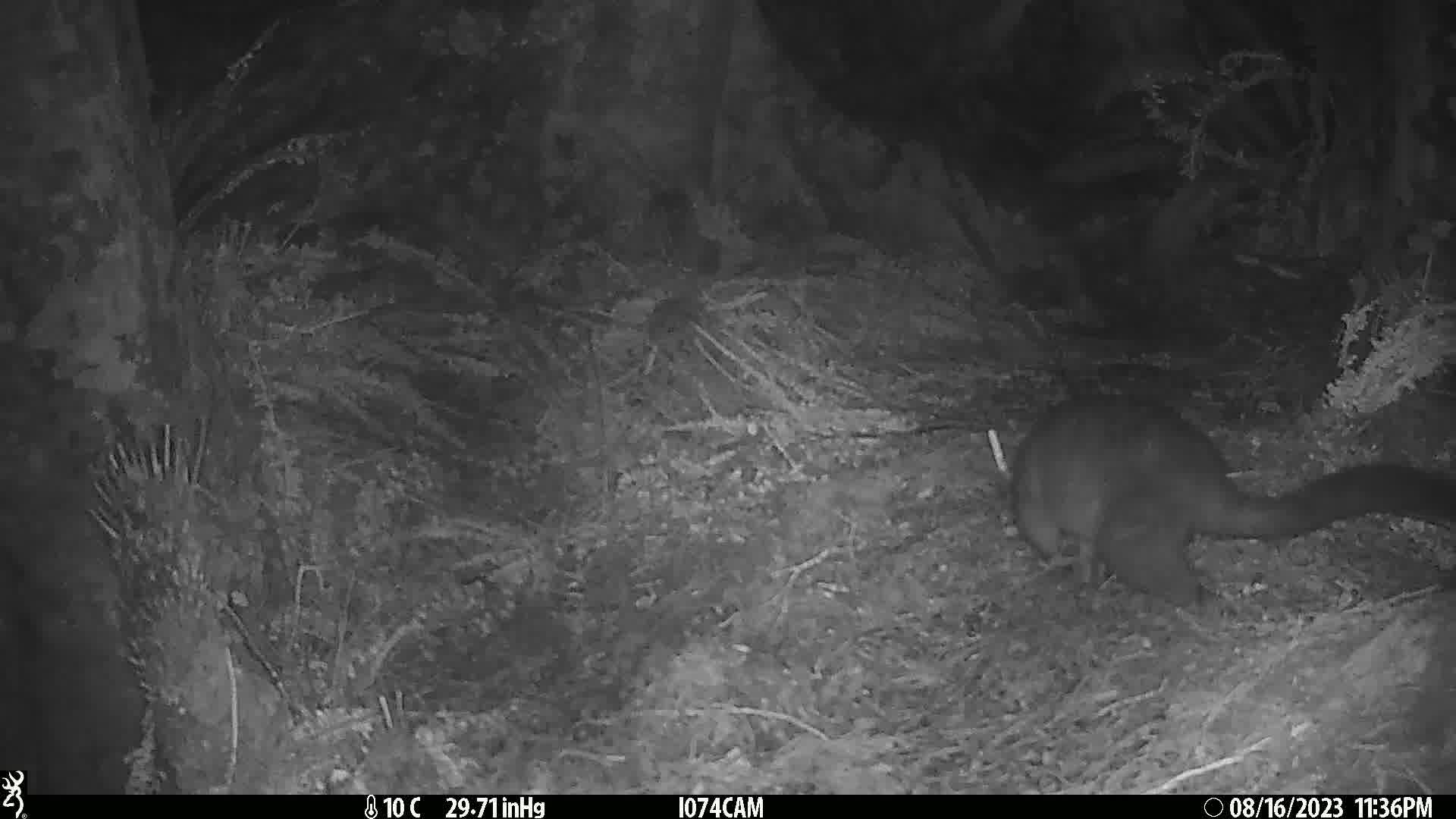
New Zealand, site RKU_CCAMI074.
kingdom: Animalia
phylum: Chordata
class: Mammalia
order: Diprotodontia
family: Phalangeridae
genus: Trichosurus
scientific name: Trichosurus vulpecula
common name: common brushtail possum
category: possum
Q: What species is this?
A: Possum (common brushtail possum) (Trichosurus vulpecula).